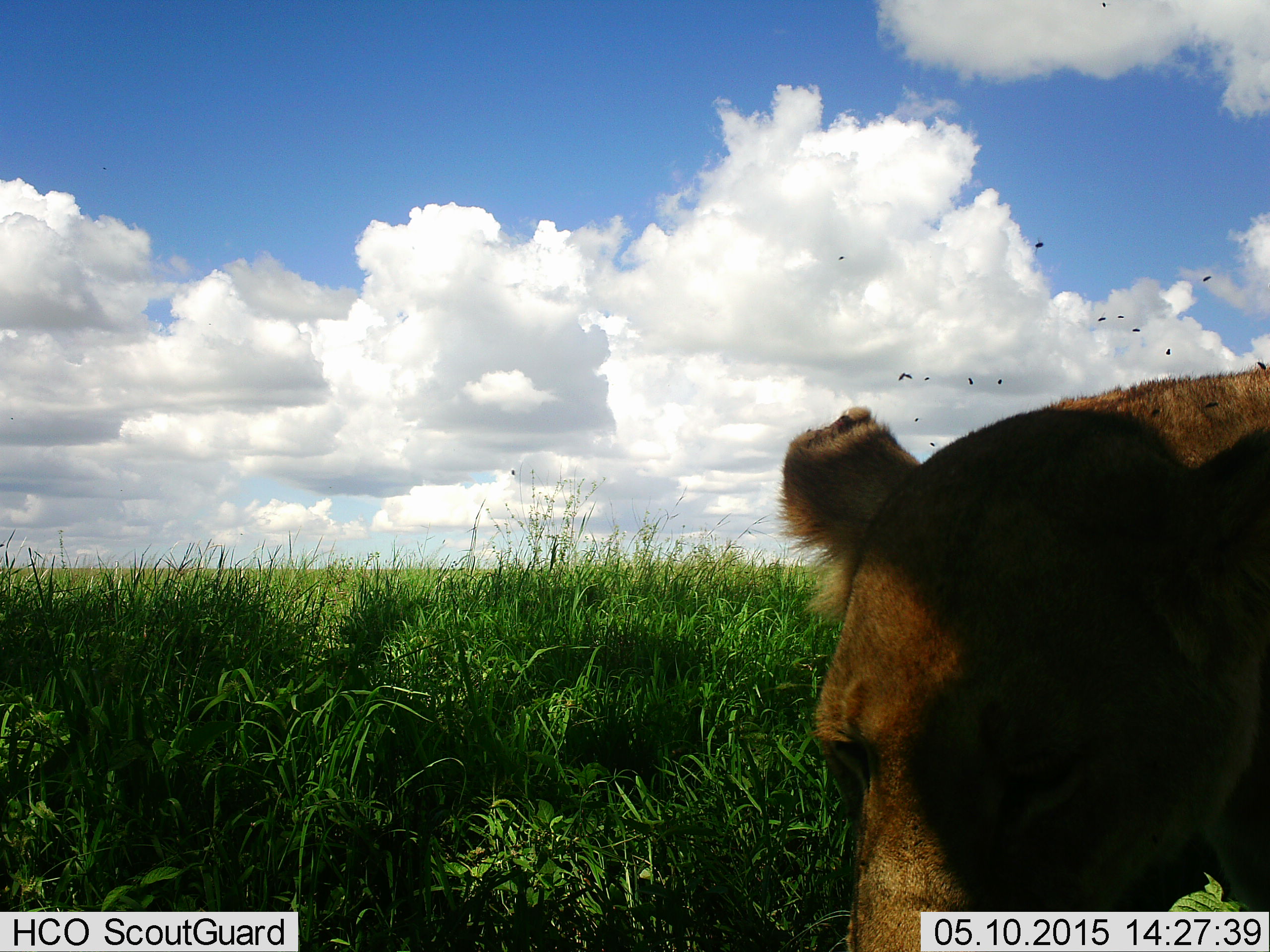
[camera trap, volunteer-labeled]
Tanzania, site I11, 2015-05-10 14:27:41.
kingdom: Animalia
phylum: Chordata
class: Mammalia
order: Carnivora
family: Felidae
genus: Panthera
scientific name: Panthera leo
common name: lion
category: lionfemale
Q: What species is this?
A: Lionfemale (lion) (Panthera leo).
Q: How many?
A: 1.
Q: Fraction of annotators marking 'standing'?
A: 73%.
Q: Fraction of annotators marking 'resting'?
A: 7%.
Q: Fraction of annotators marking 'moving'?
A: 20%.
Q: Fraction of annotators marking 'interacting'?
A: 0%.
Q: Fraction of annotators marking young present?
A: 0%.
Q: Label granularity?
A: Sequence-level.